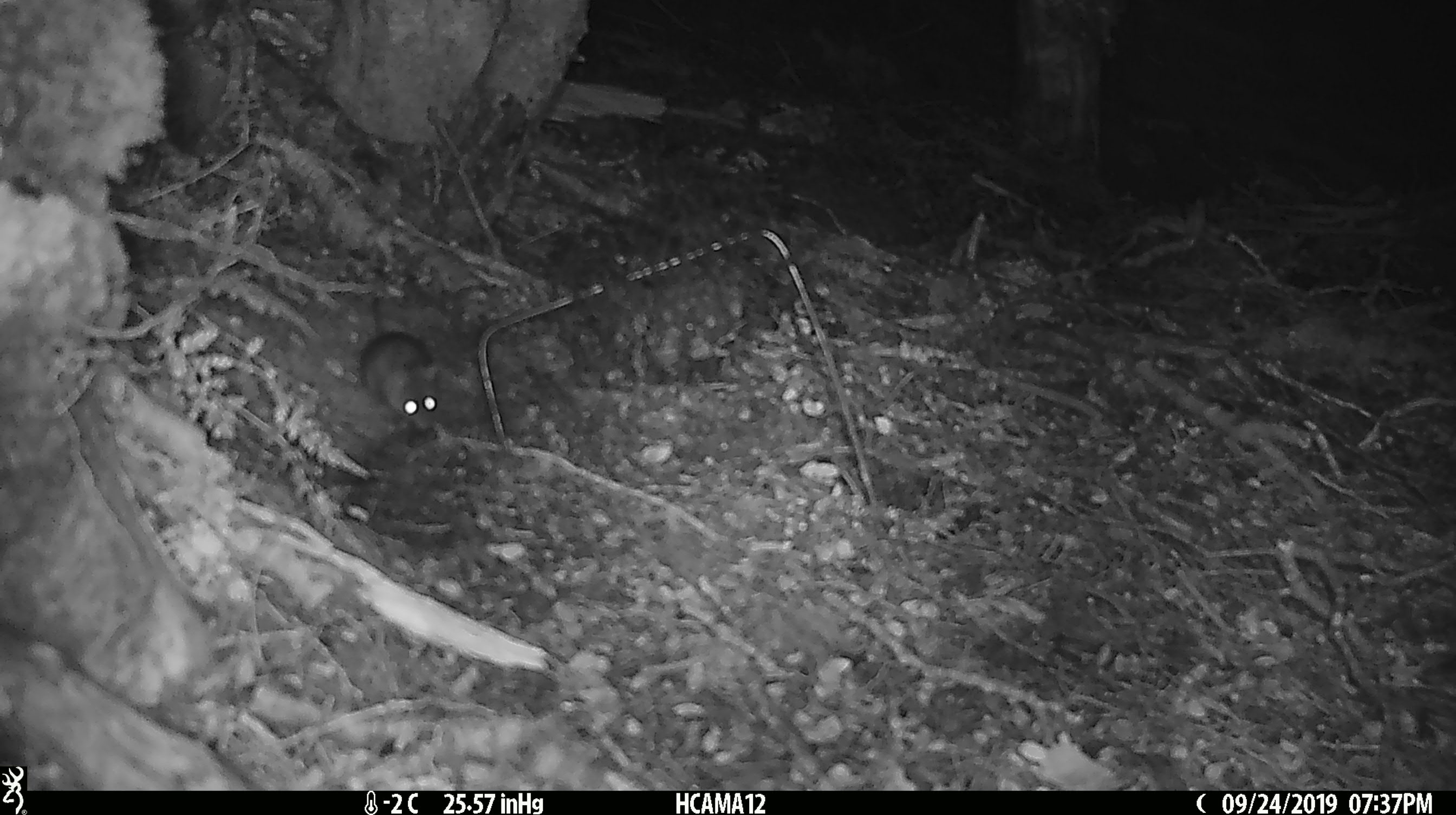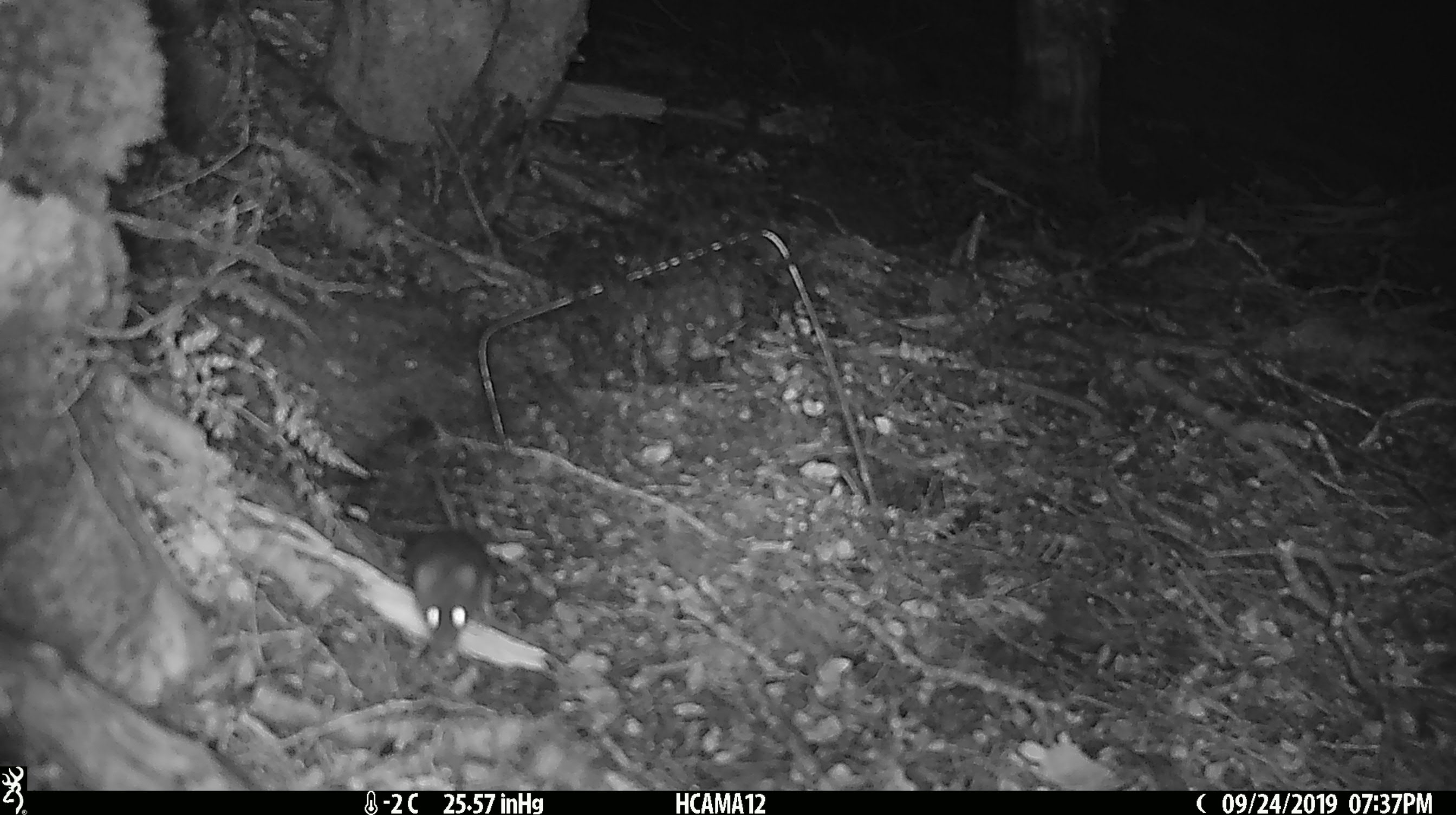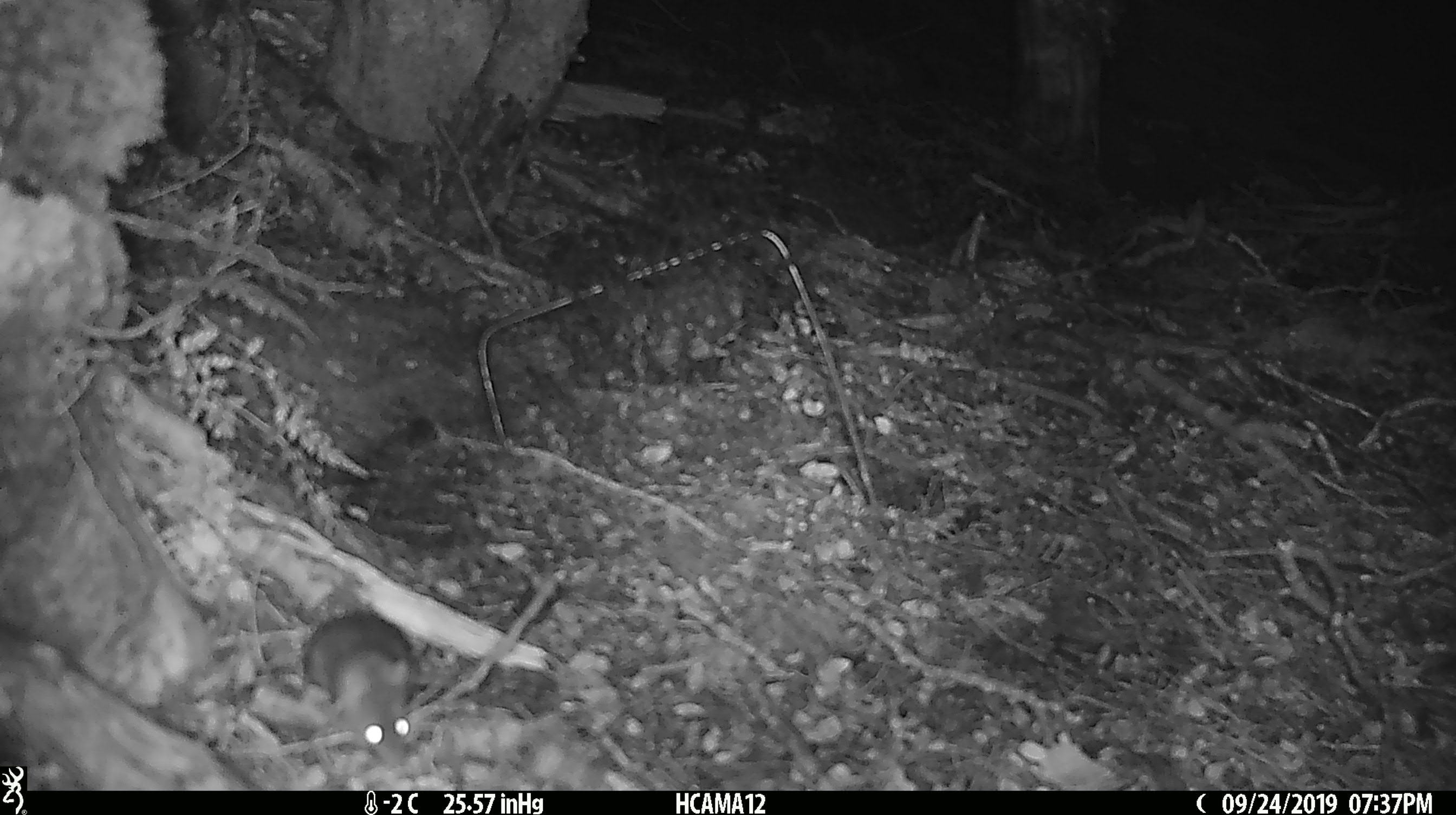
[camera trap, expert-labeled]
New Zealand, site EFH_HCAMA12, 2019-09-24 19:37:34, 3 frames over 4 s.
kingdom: Animalia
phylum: Chordata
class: Mammalia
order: Rodentia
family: Muridae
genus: Mus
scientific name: Mus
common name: mouse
Mouse (Mus).